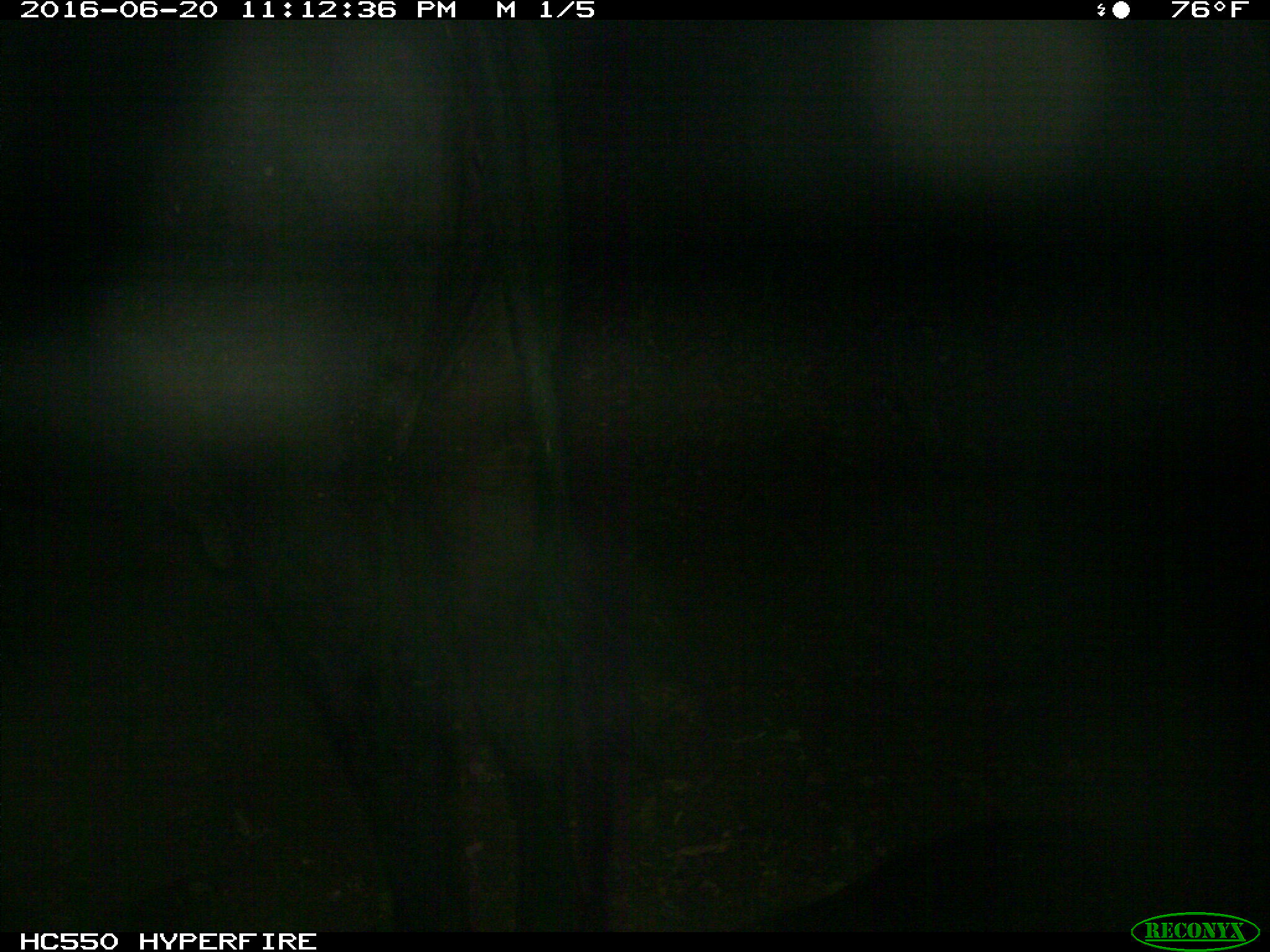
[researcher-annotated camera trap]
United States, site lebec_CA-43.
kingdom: Animalia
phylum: Chordata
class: Mammalia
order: Artiodactyla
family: Bovidae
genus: Bos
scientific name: Bos taurus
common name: domestic cow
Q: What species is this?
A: Bos taurus (domestic cow).